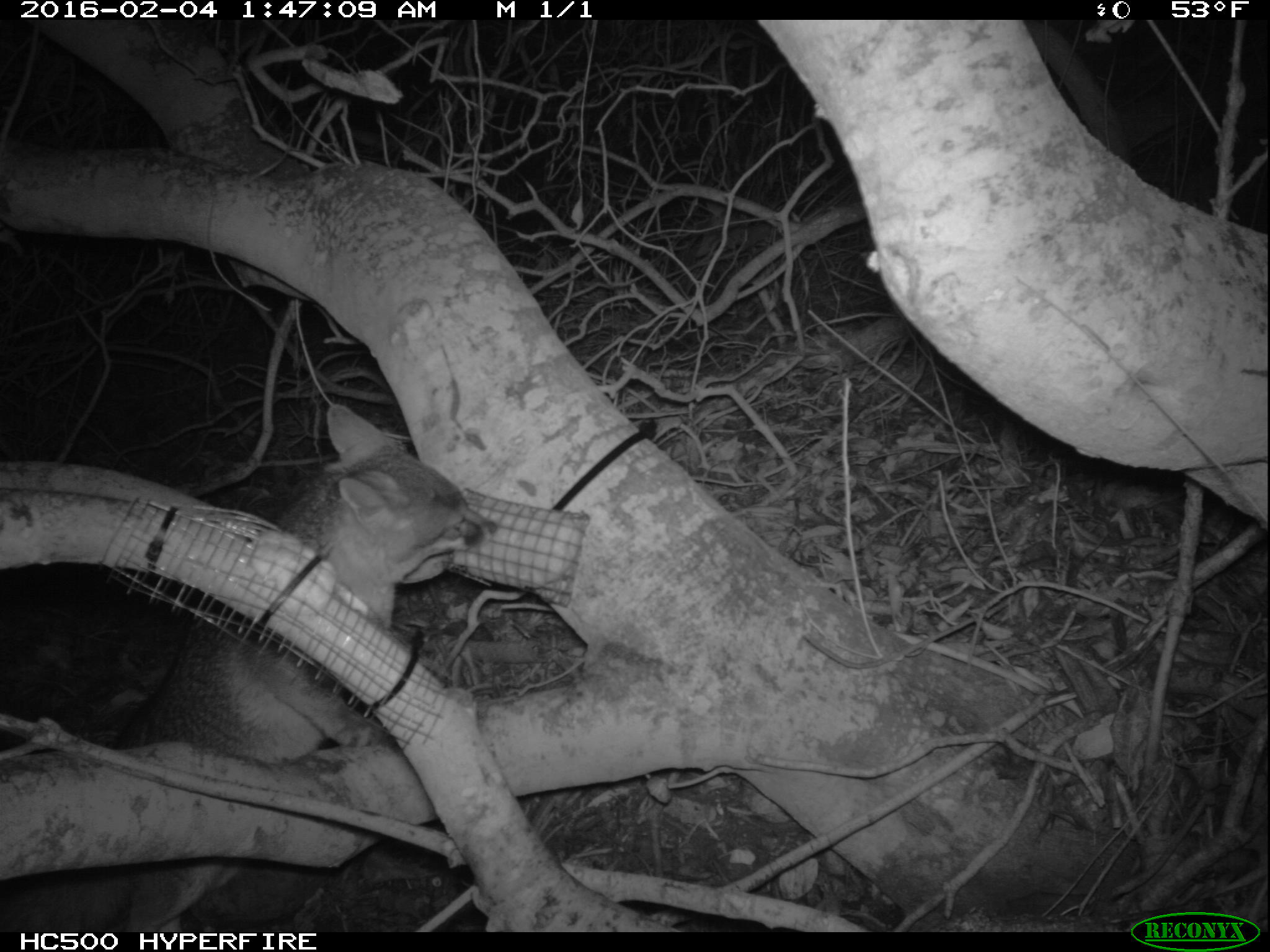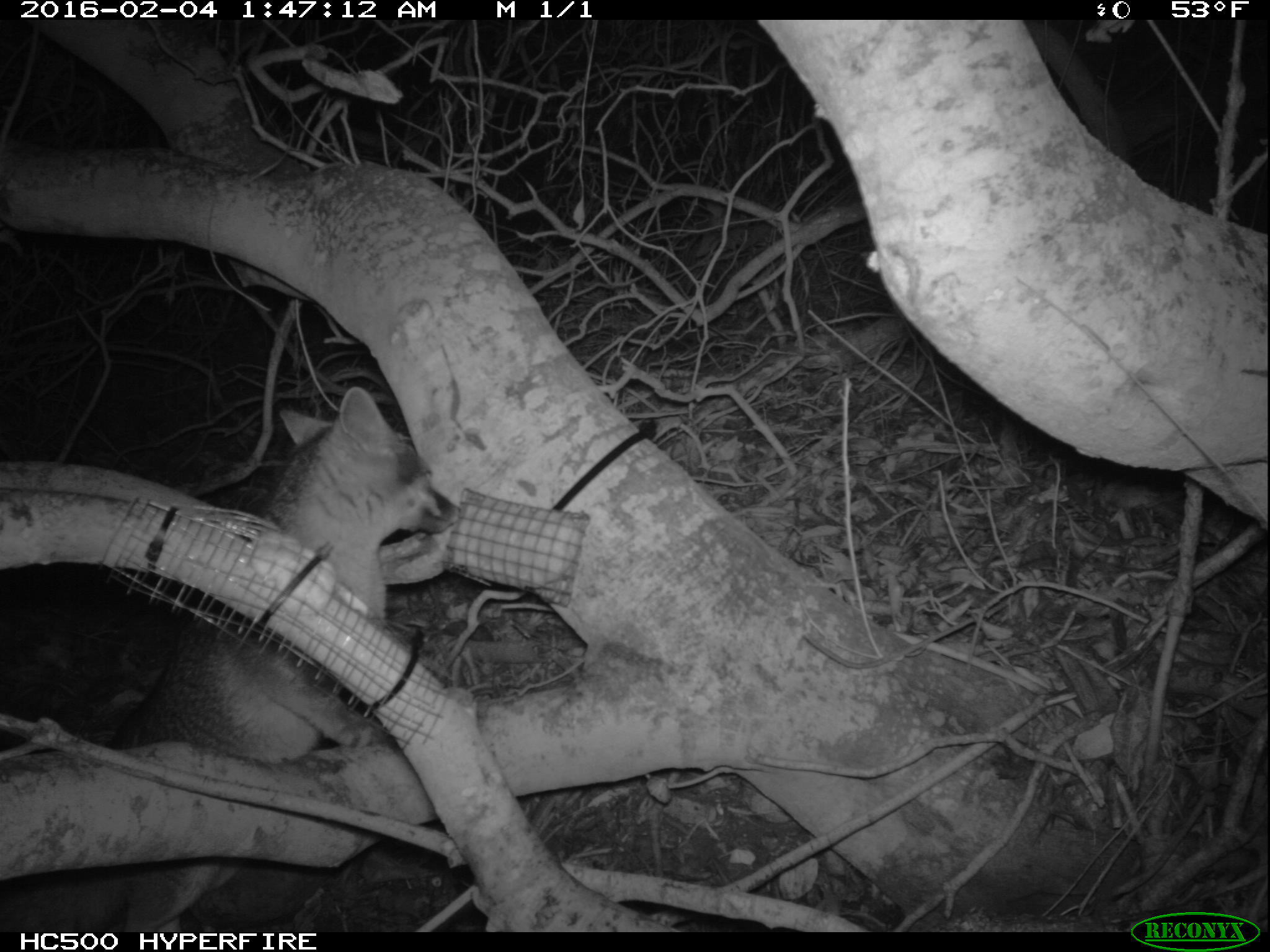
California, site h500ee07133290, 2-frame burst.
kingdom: Animalia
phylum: Chordata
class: Mammalia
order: Carnivora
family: Canidae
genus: Urocyon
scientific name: Urocyon littoralis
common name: island fox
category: fox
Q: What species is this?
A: Fox (island fox) (Urocyon littoralis).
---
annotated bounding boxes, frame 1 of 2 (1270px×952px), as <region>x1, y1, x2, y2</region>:
fox: <region>0, 403, 499, 930</region>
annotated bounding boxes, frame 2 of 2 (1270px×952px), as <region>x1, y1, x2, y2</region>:
fox: <region>0, 386, 460, 932</region>